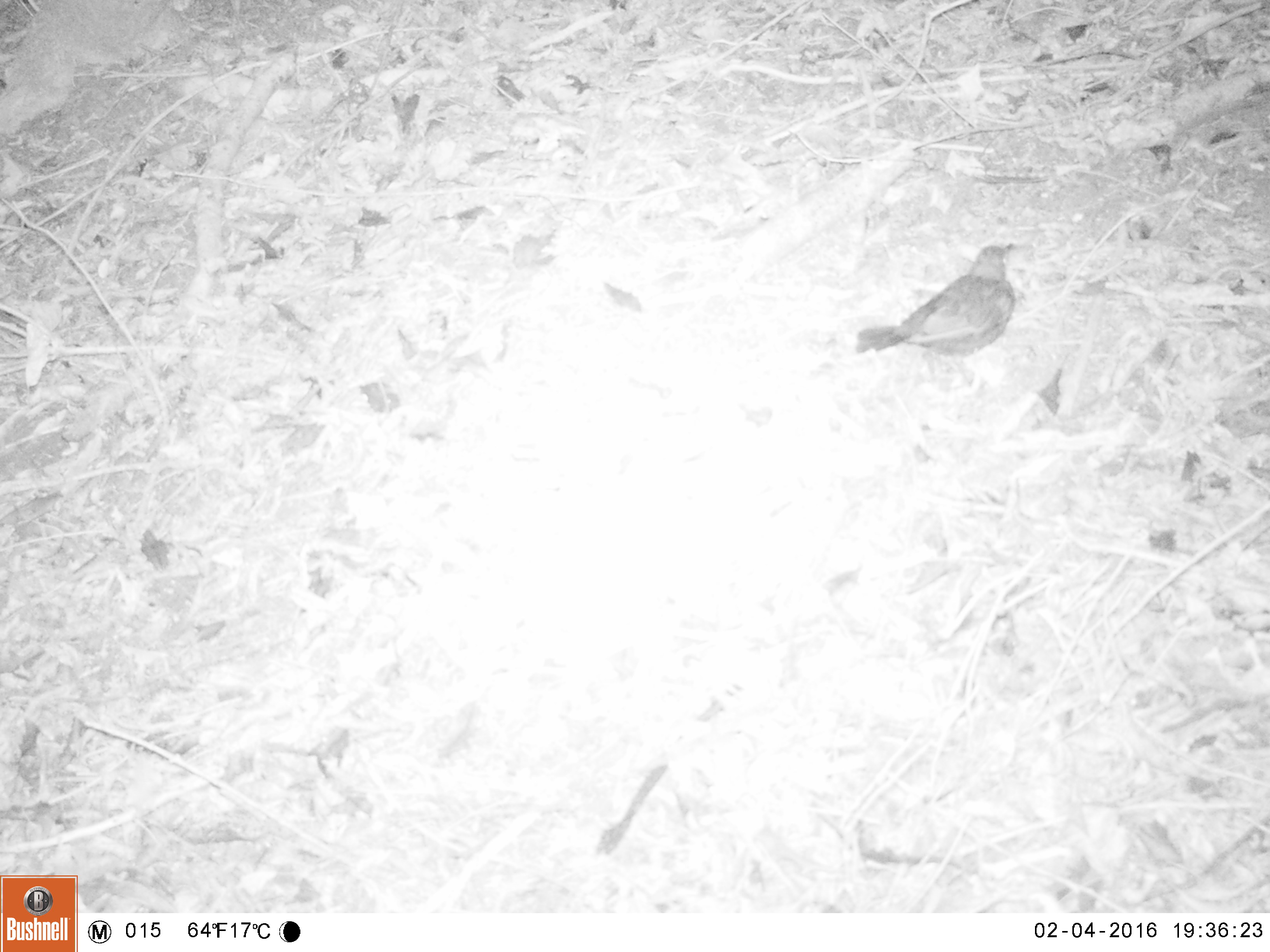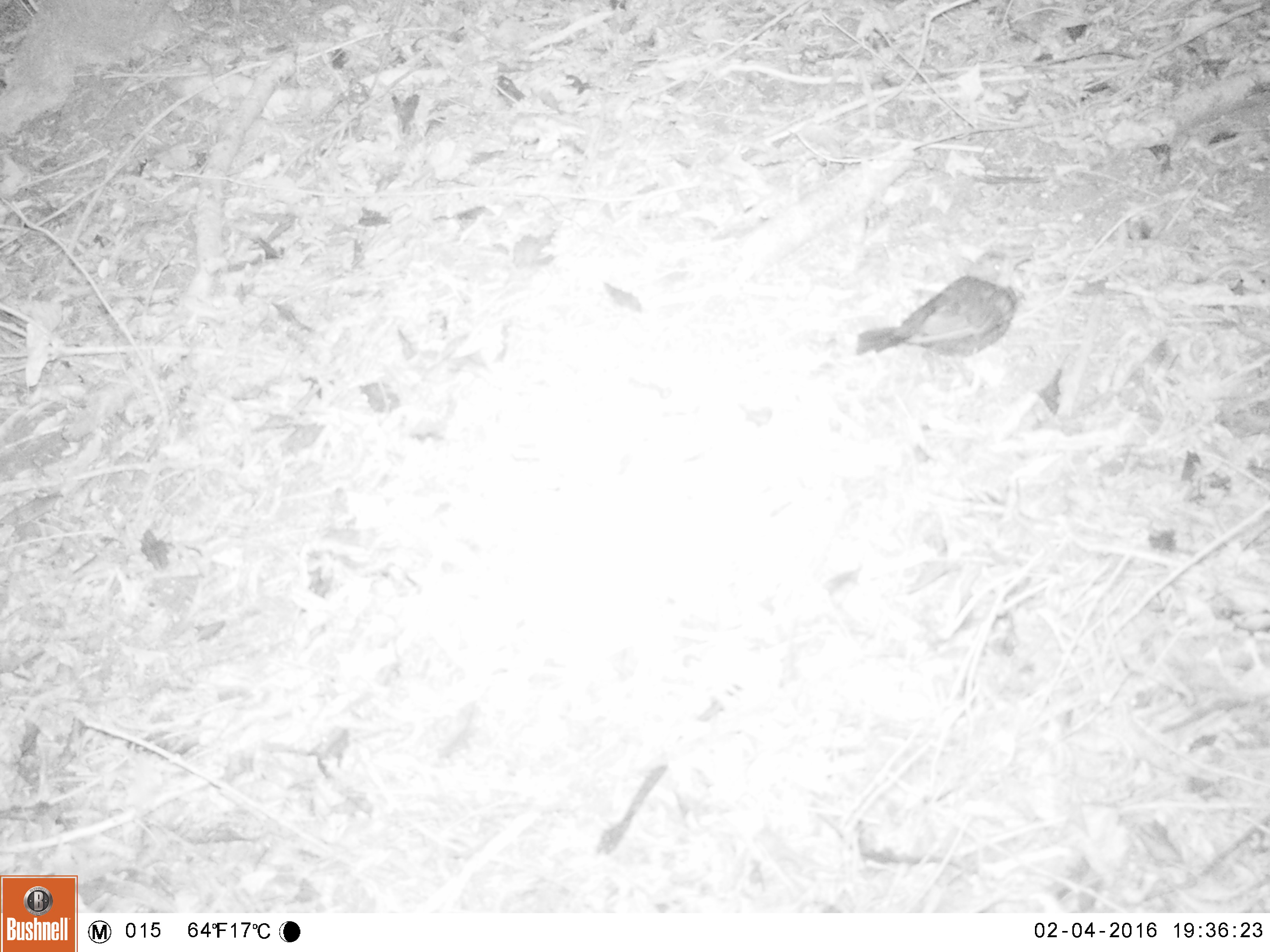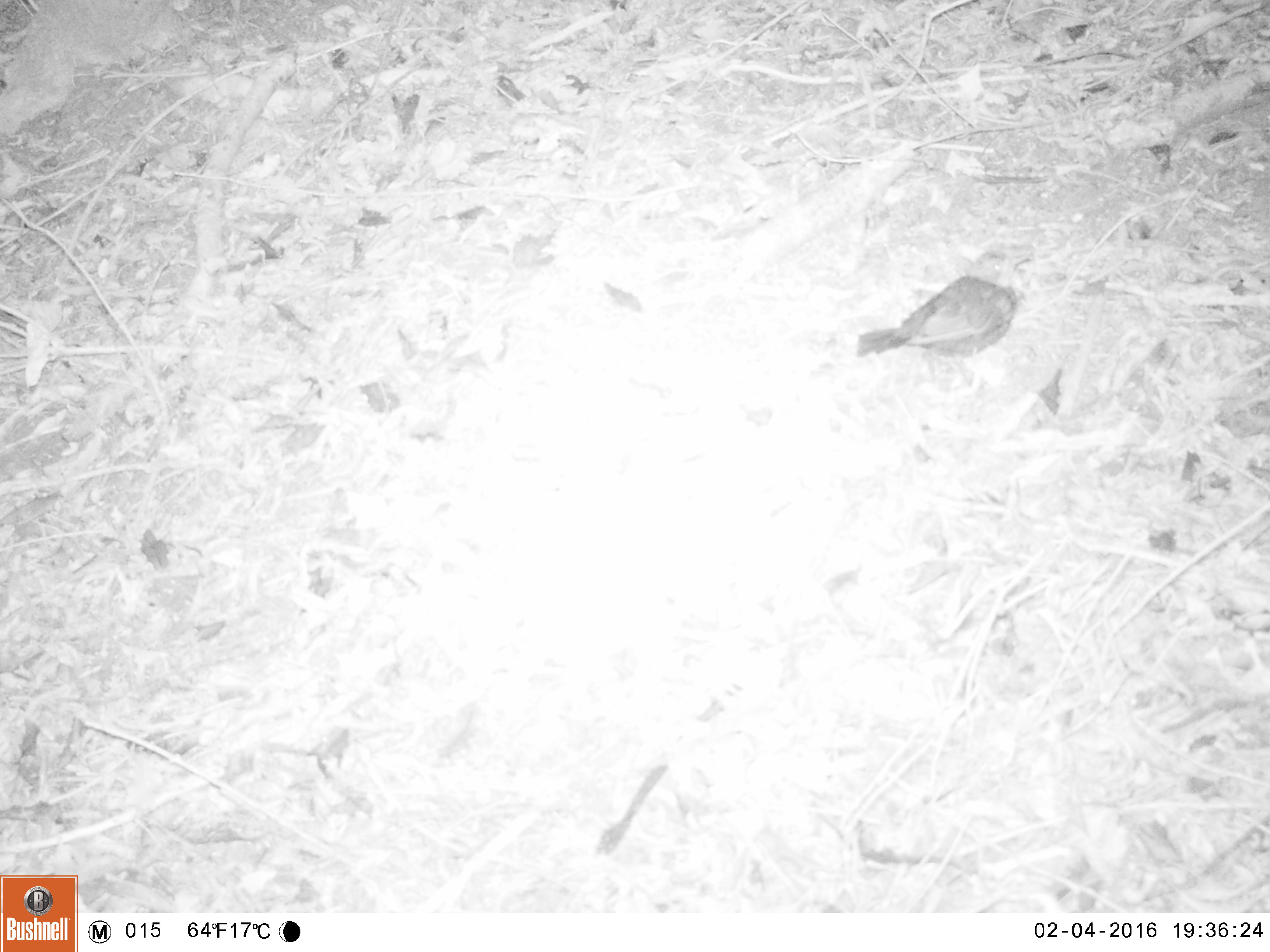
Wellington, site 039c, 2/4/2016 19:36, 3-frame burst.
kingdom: Animalia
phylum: Chordata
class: Aves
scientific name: Aves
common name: bird